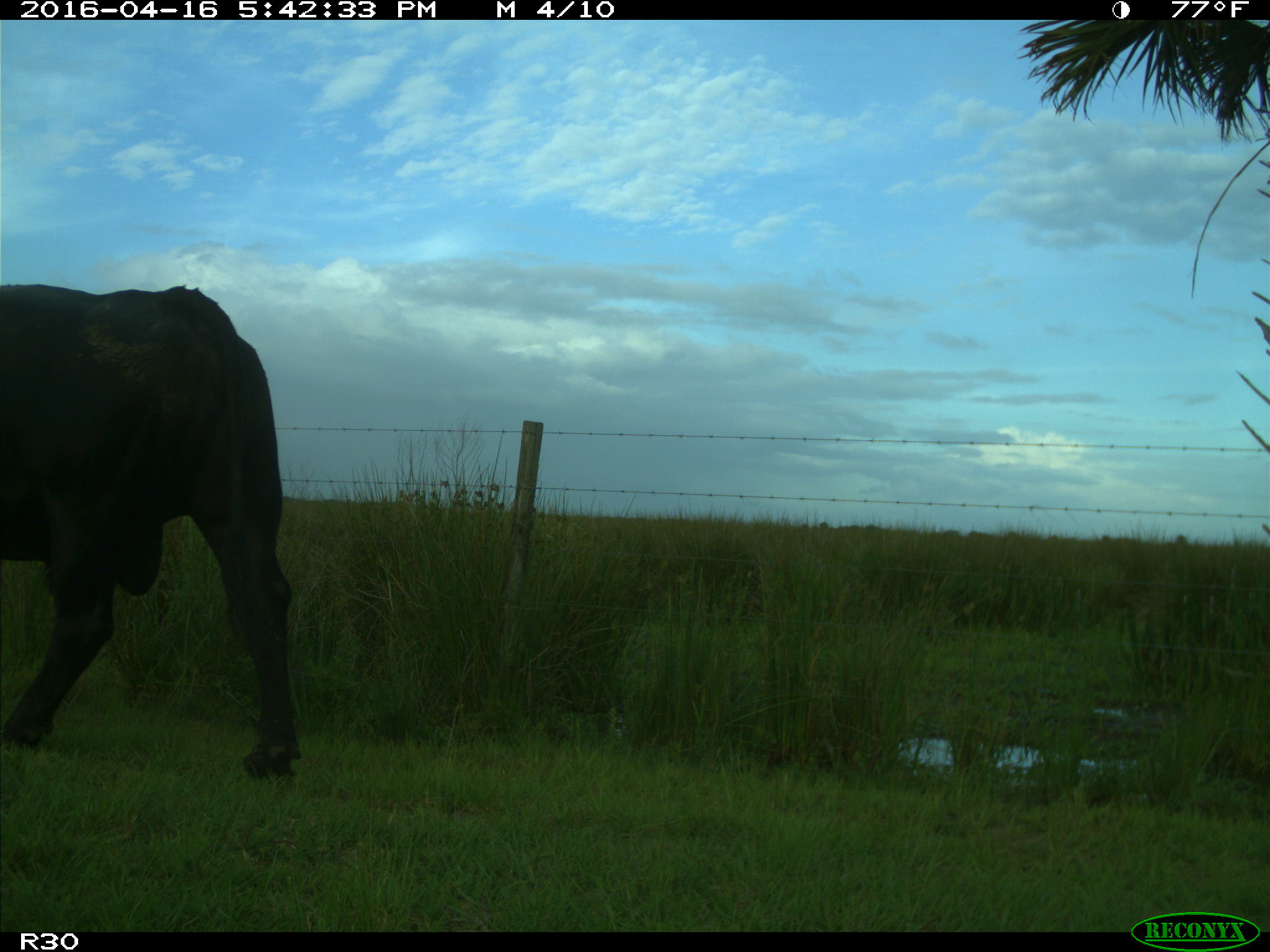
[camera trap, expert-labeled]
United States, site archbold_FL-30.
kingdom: Animalia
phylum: Chordata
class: Mammalia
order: Artiodactyla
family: Bovidae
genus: Bos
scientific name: Bos taurus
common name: domestic cow